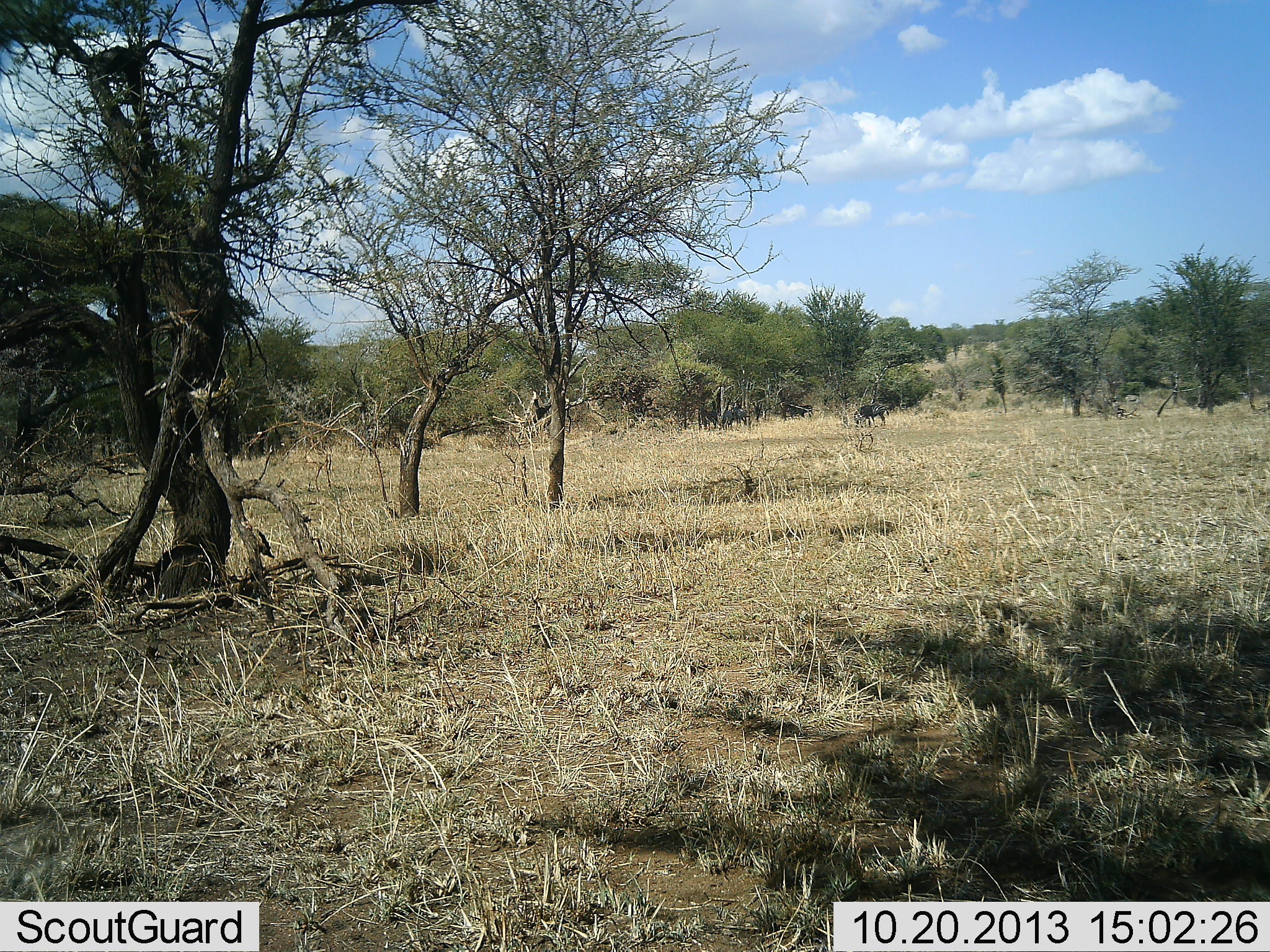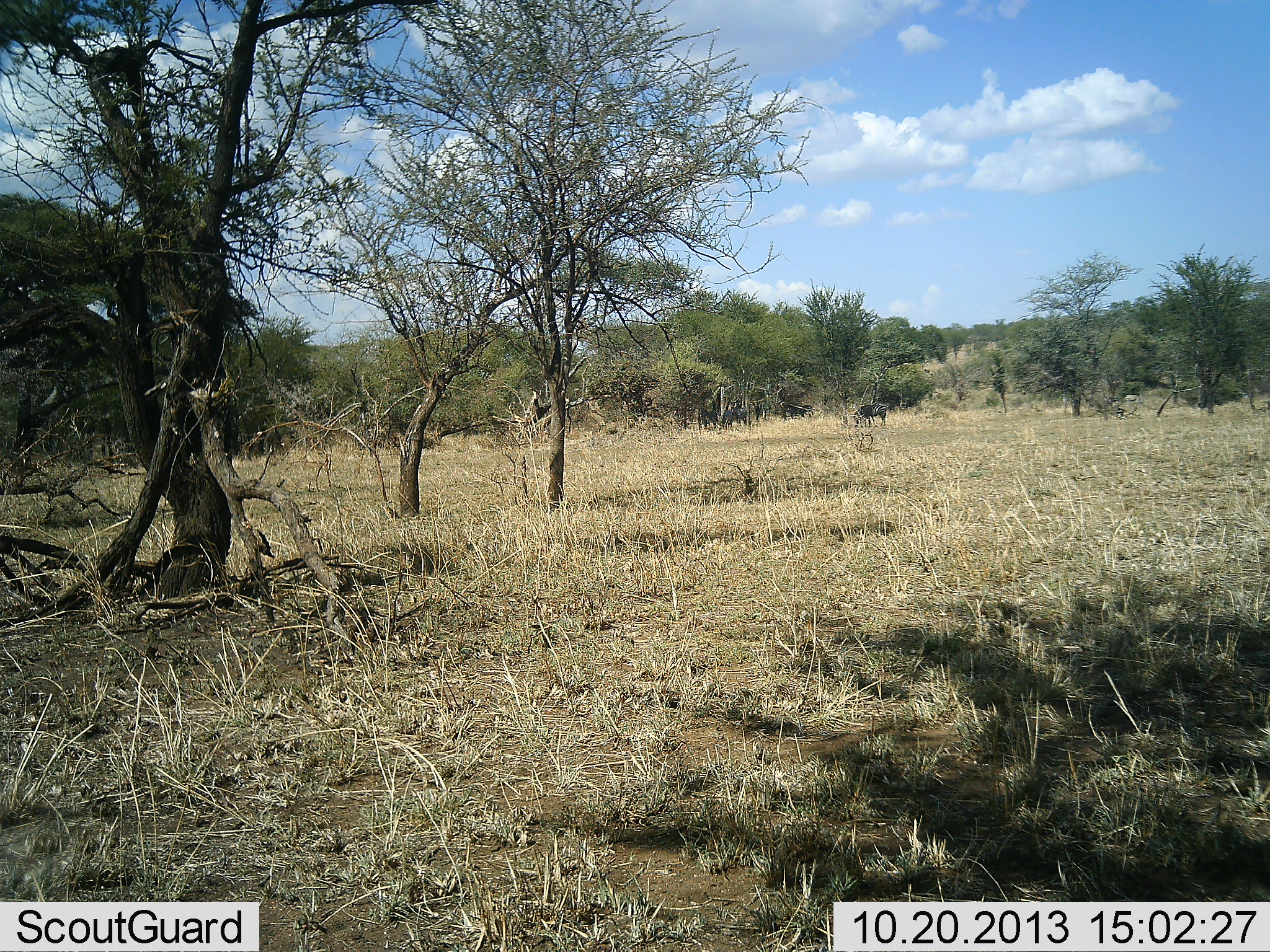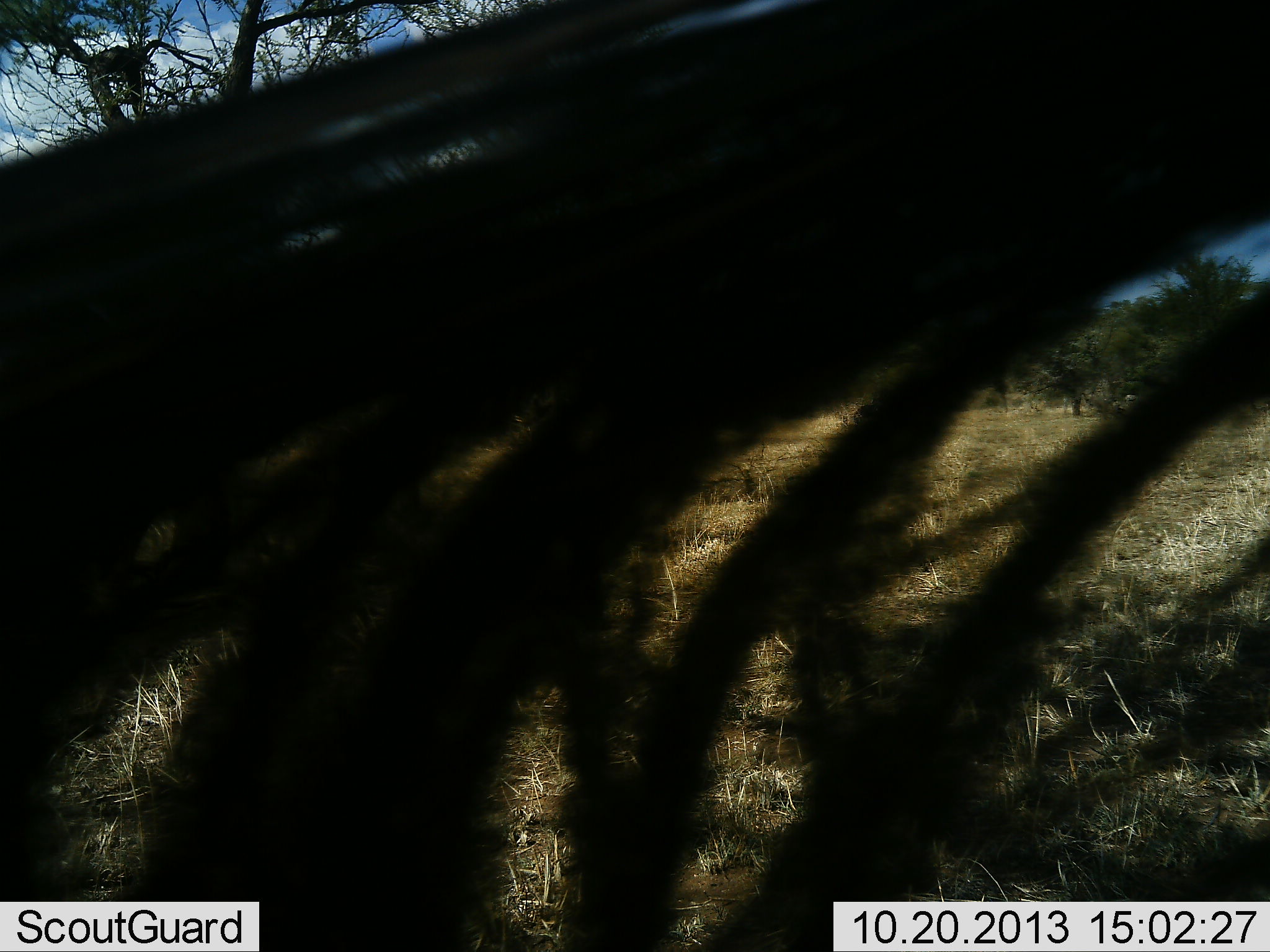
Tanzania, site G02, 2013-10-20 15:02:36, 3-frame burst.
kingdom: Animalia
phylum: Chordata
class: Mammalia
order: Artiodactyla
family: Bovidae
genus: Connochaetes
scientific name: Connochaetes taurinus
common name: blue wildebeest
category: wildebeest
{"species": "wildebeest (blue wildebeest) (Connochaetes taurinus)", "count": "2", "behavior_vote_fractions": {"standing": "91%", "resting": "9%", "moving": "18%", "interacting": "0%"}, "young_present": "0%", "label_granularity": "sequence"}